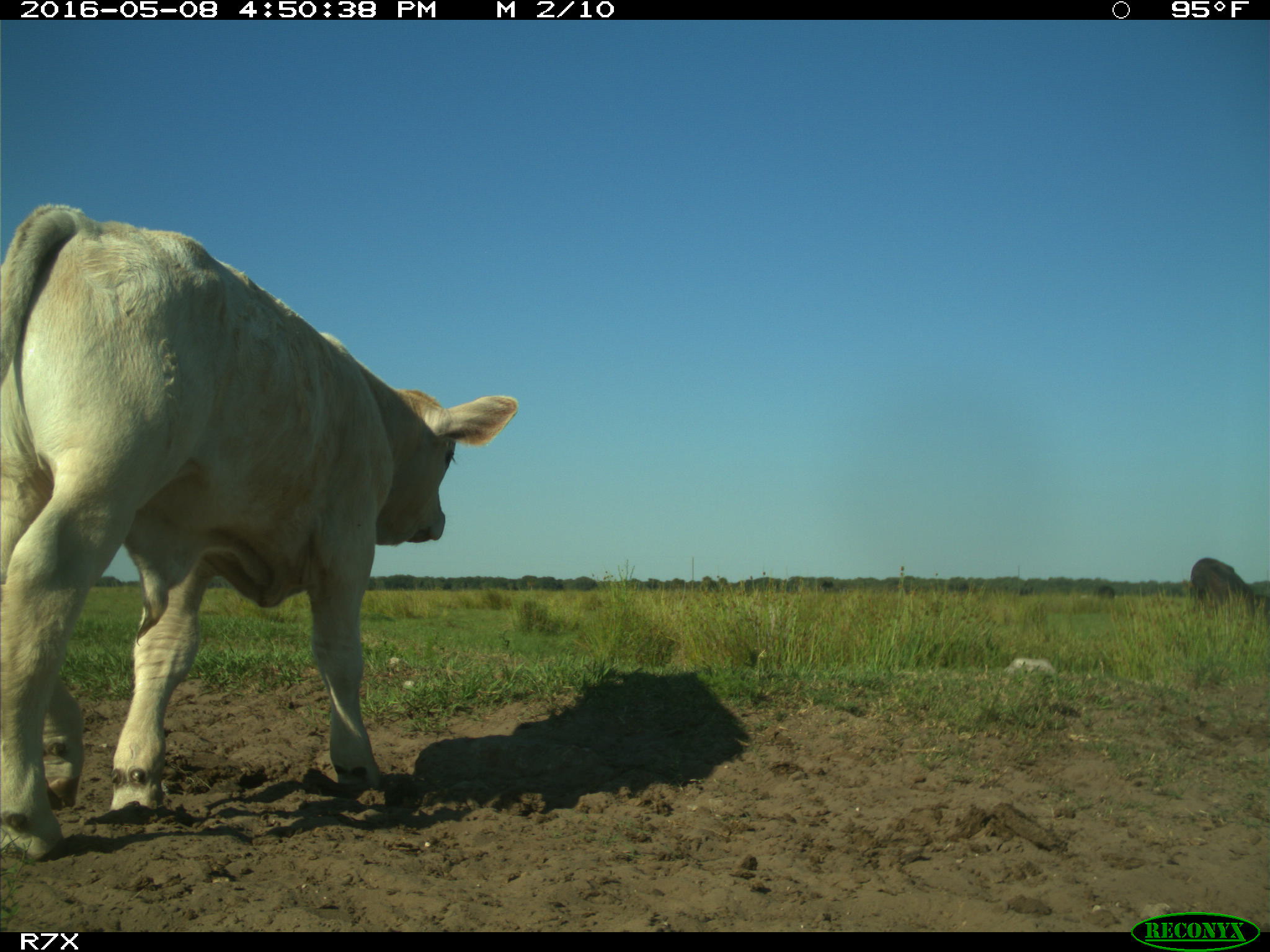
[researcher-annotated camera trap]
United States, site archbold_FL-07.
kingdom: Animalia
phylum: Chordata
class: Mammalia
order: Artiodactyla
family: Bovidae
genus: Bos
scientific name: Bos taurus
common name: domestic cow